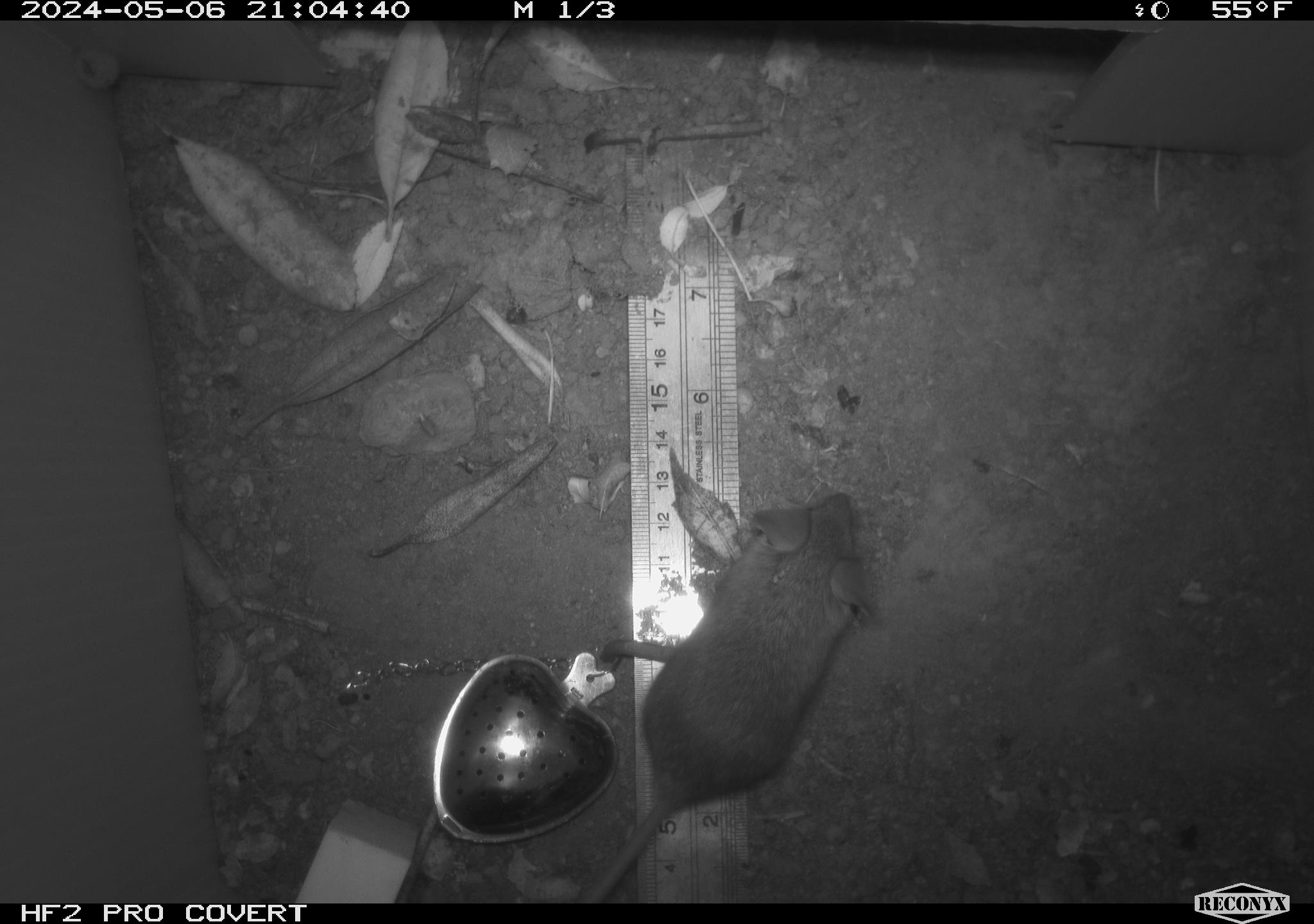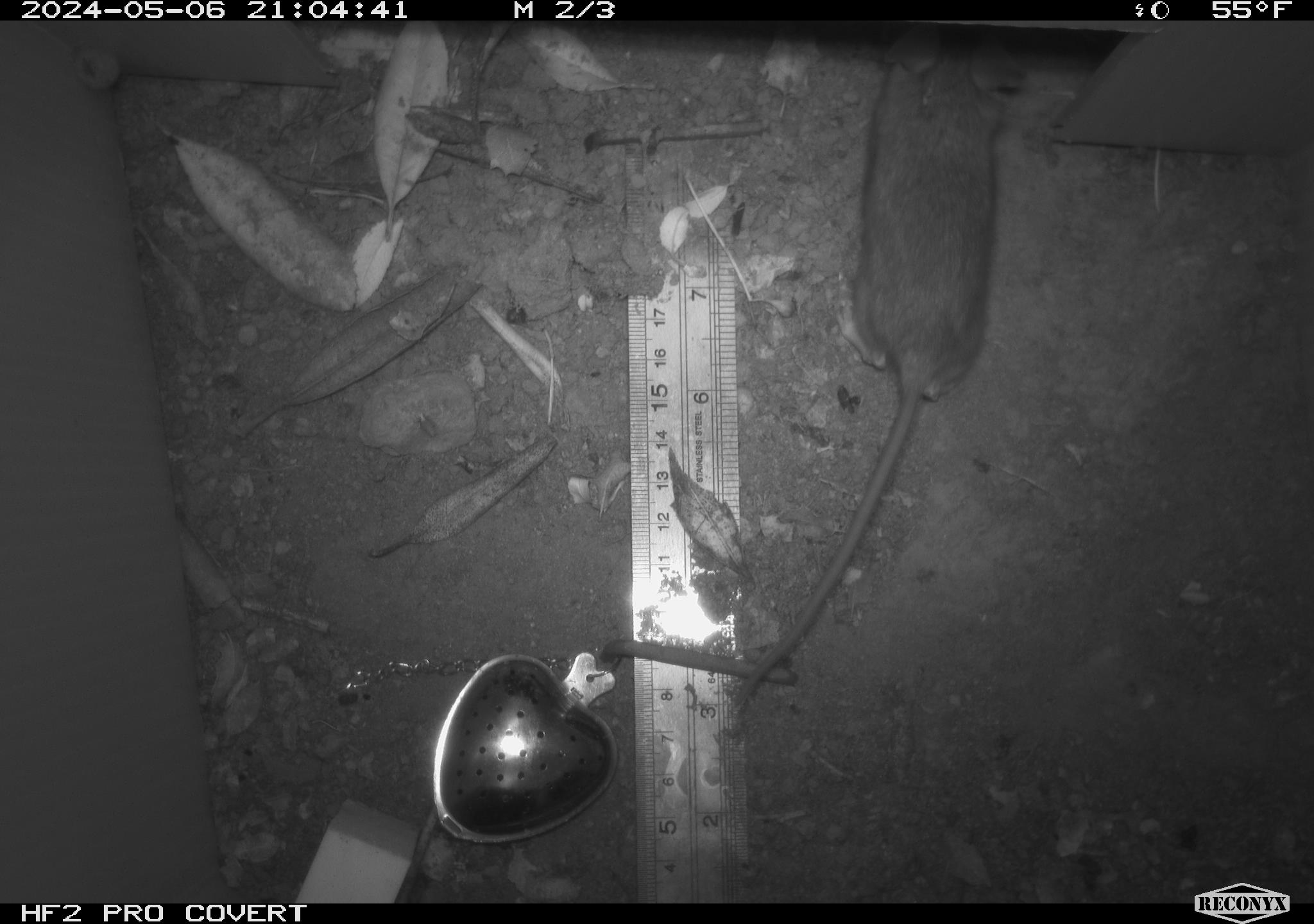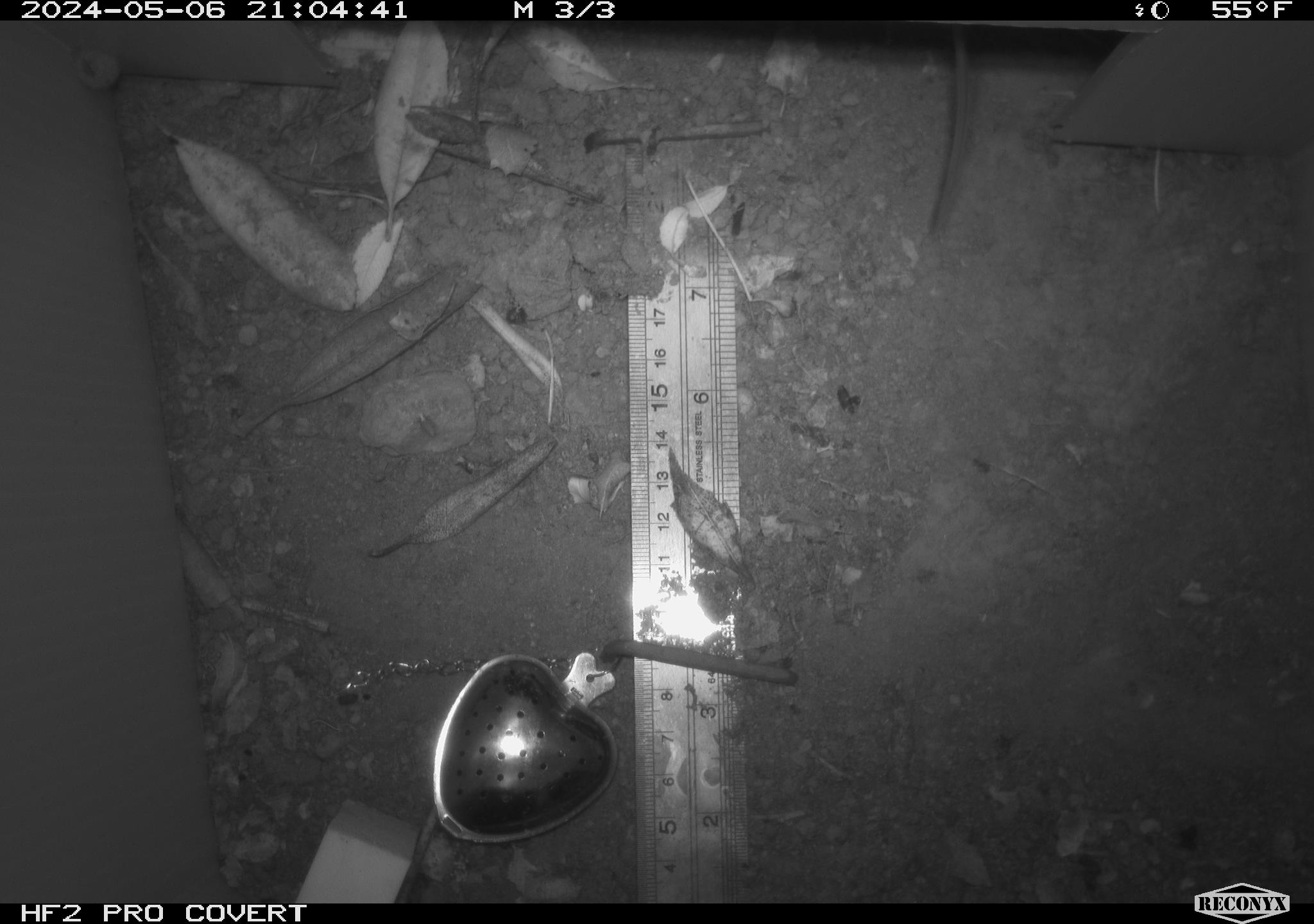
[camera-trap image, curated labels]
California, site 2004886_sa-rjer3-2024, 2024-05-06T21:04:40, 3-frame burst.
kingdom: Animalia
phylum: Chordata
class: Mammalia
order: Rodentia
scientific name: Rodentia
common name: mouse species